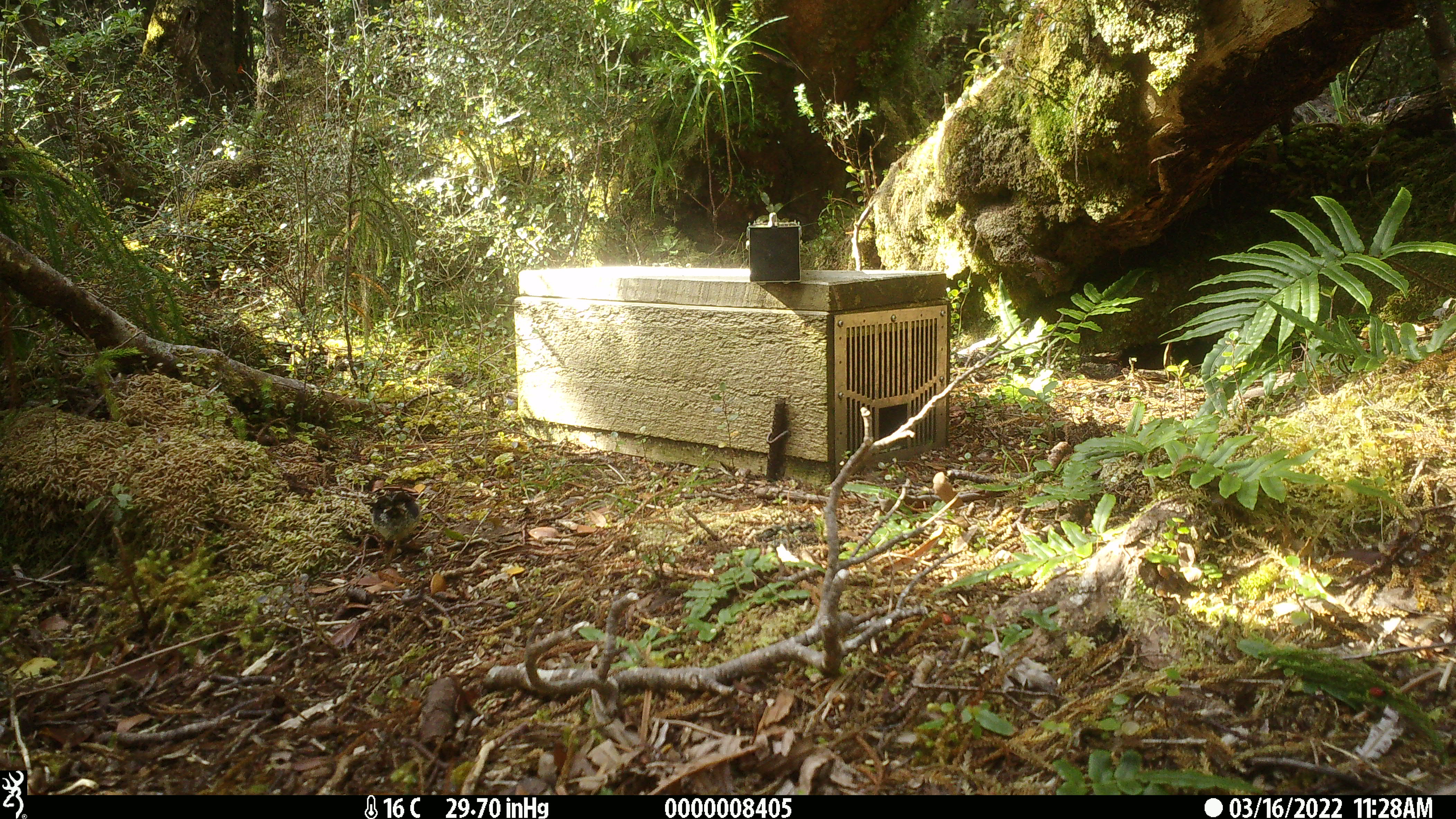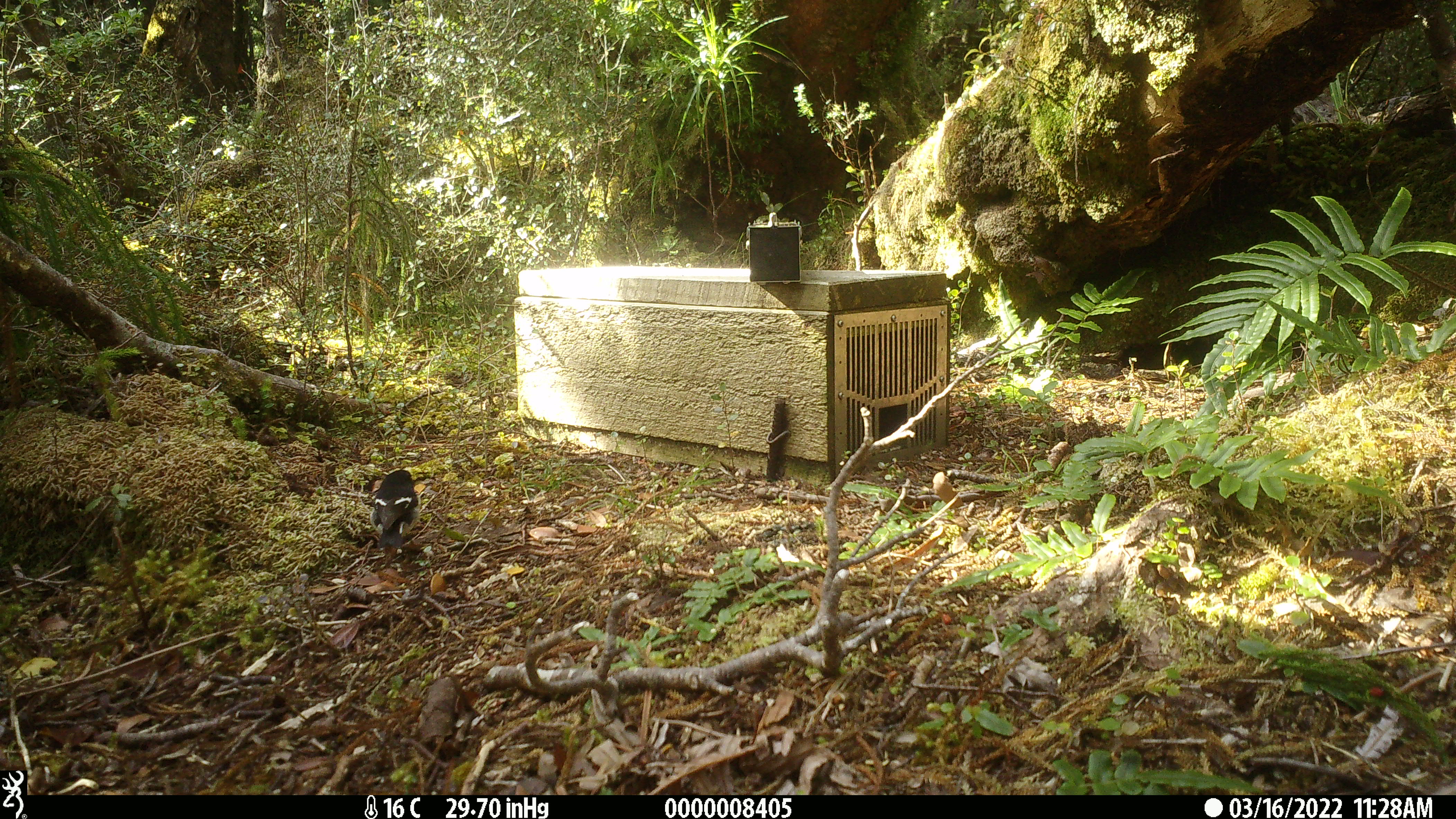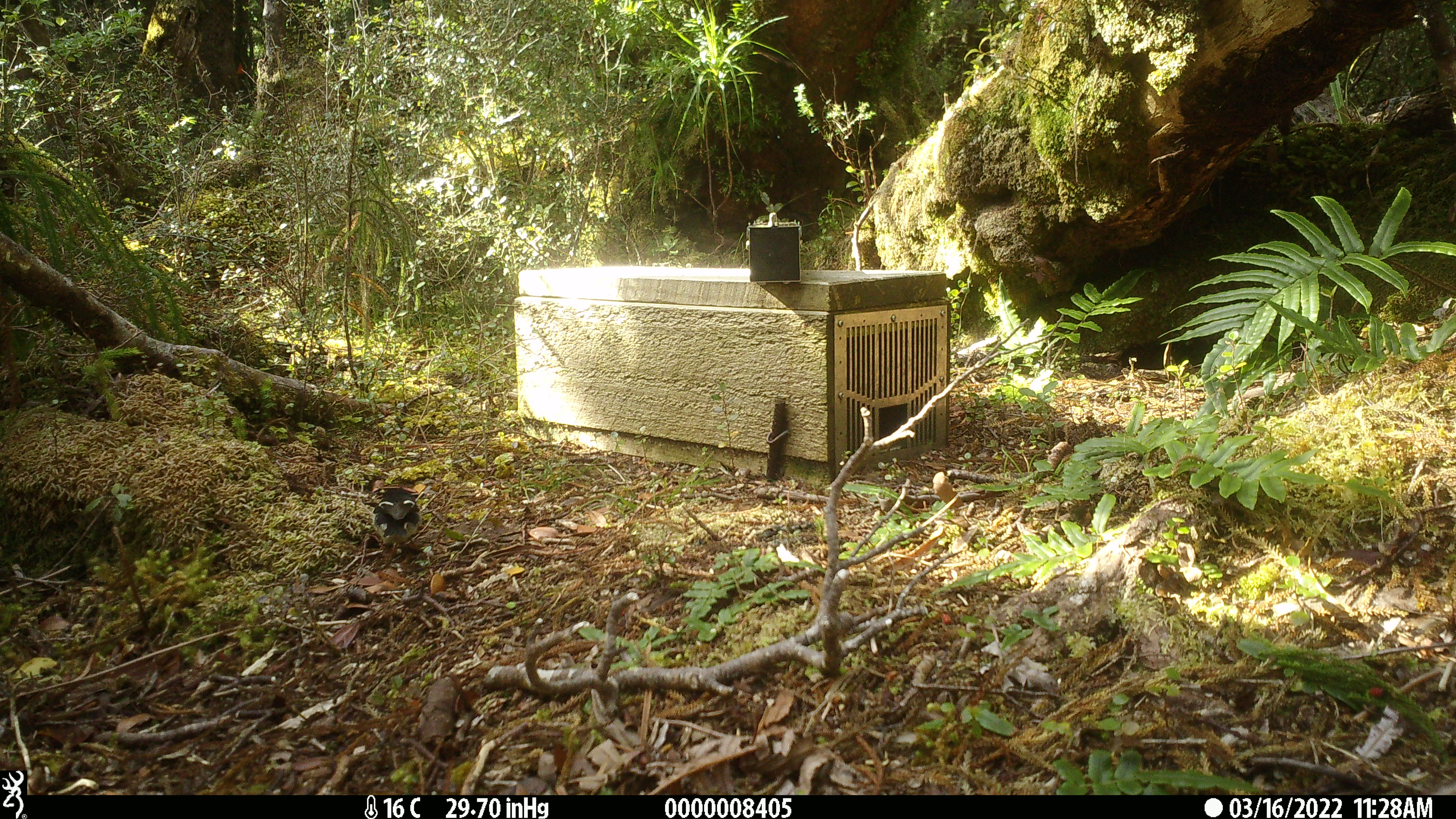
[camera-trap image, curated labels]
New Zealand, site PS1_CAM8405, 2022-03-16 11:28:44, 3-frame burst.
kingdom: Animalia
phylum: Chordata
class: Aves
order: Passeriformes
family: Petroicidae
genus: Petroica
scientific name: Petroica macrocephala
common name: tomtit